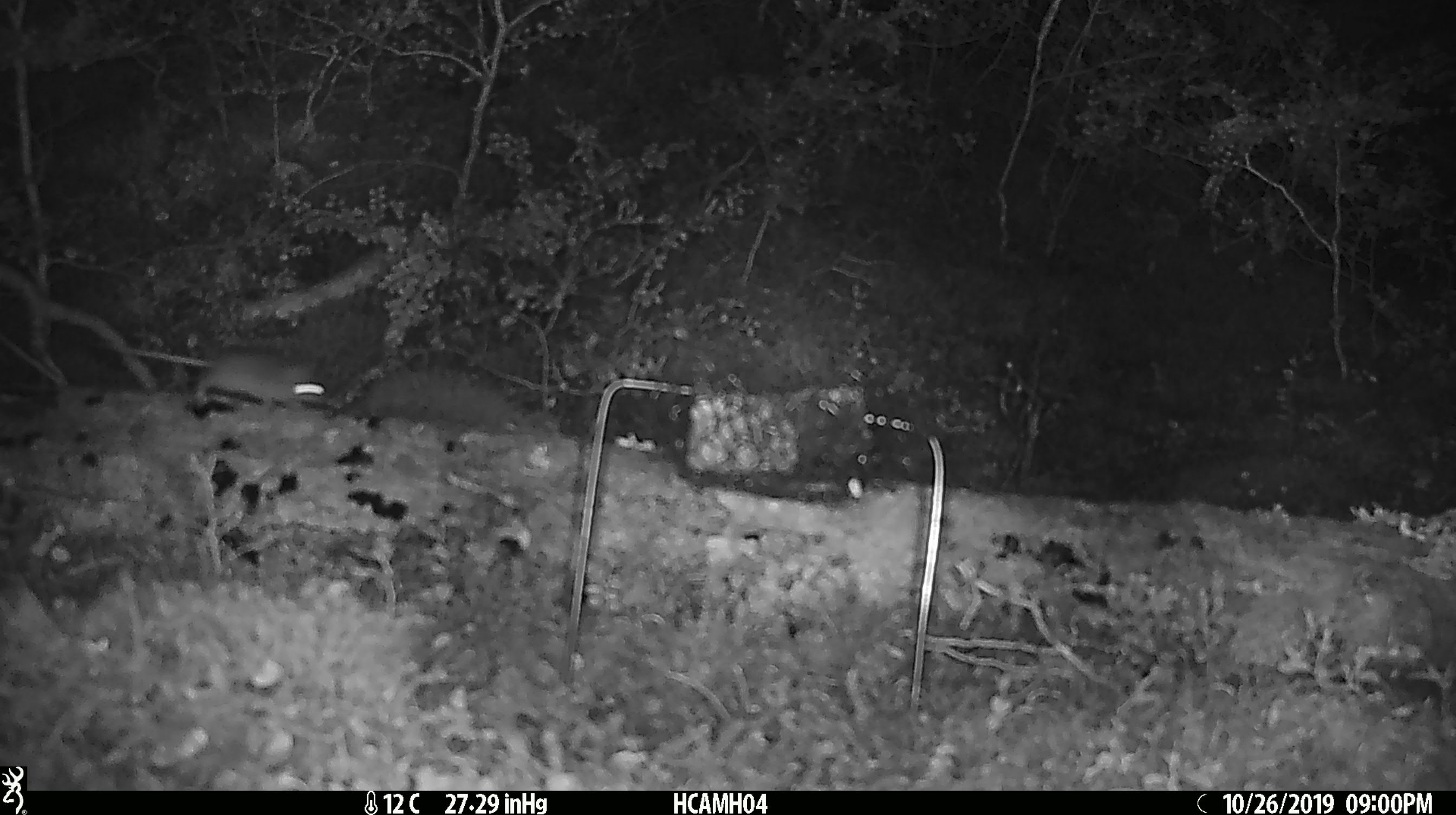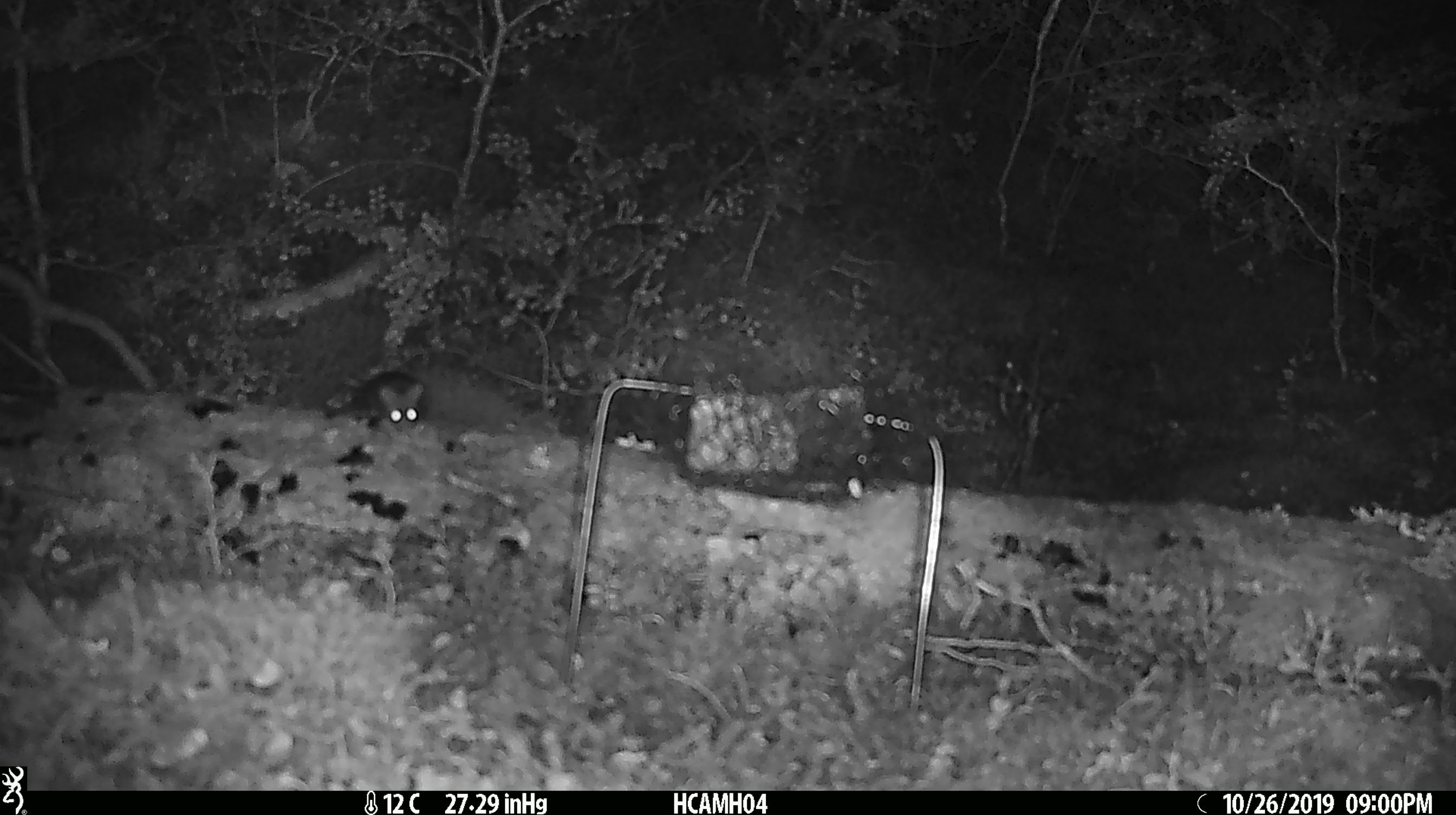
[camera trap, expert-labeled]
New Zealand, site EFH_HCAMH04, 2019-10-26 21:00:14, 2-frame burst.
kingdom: Animalia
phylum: Chordata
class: Mammalia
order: Rodentia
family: Muridae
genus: Mus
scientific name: Mus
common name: mouse